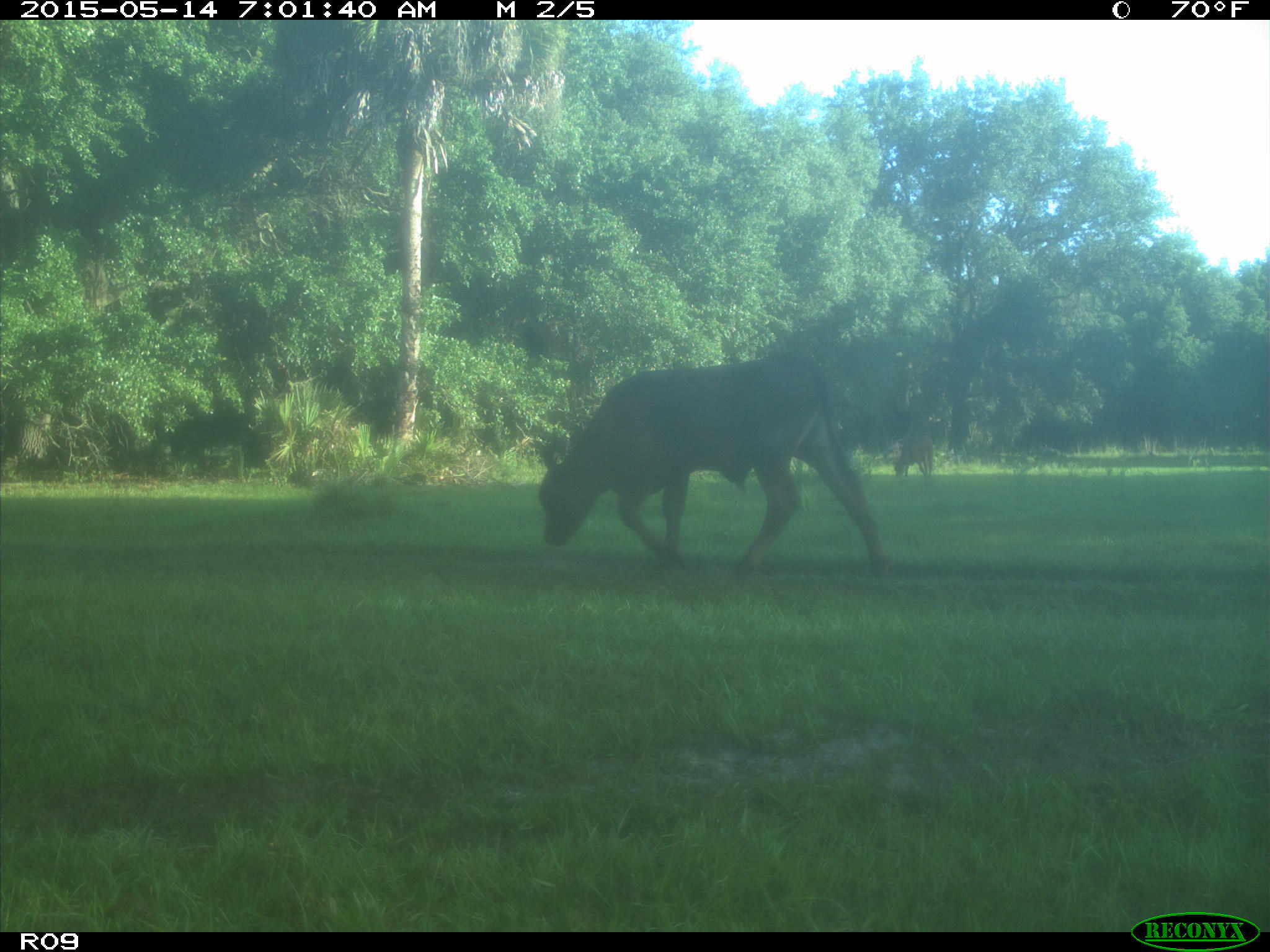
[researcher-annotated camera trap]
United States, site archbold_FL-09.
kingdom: Animalia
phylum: Chordata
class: Mammalia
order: Artiodactyla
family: Bovidae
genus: Bos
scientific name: Bos taurus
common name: domestic cow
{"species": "Bos taurus (domestic cow)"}